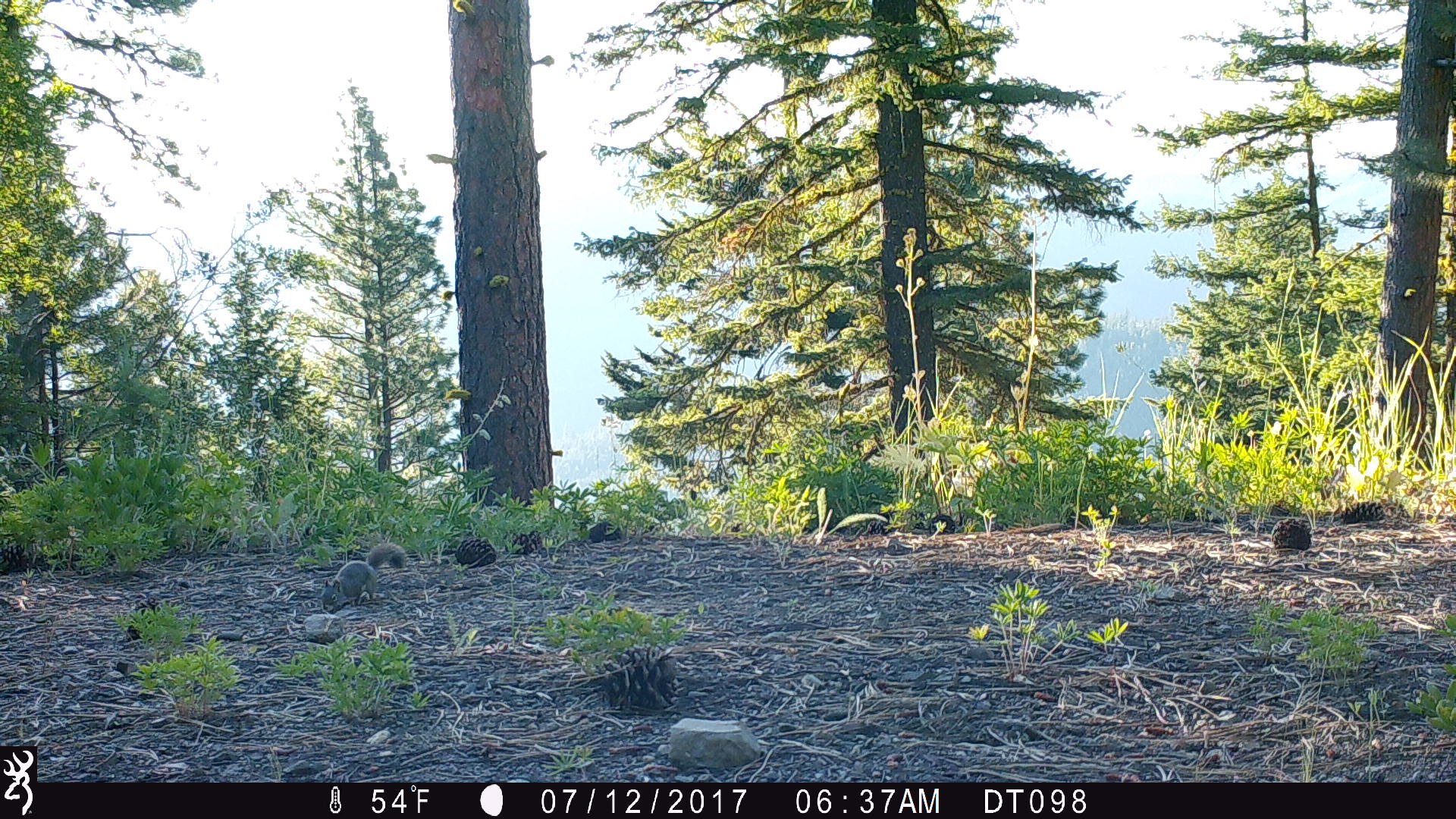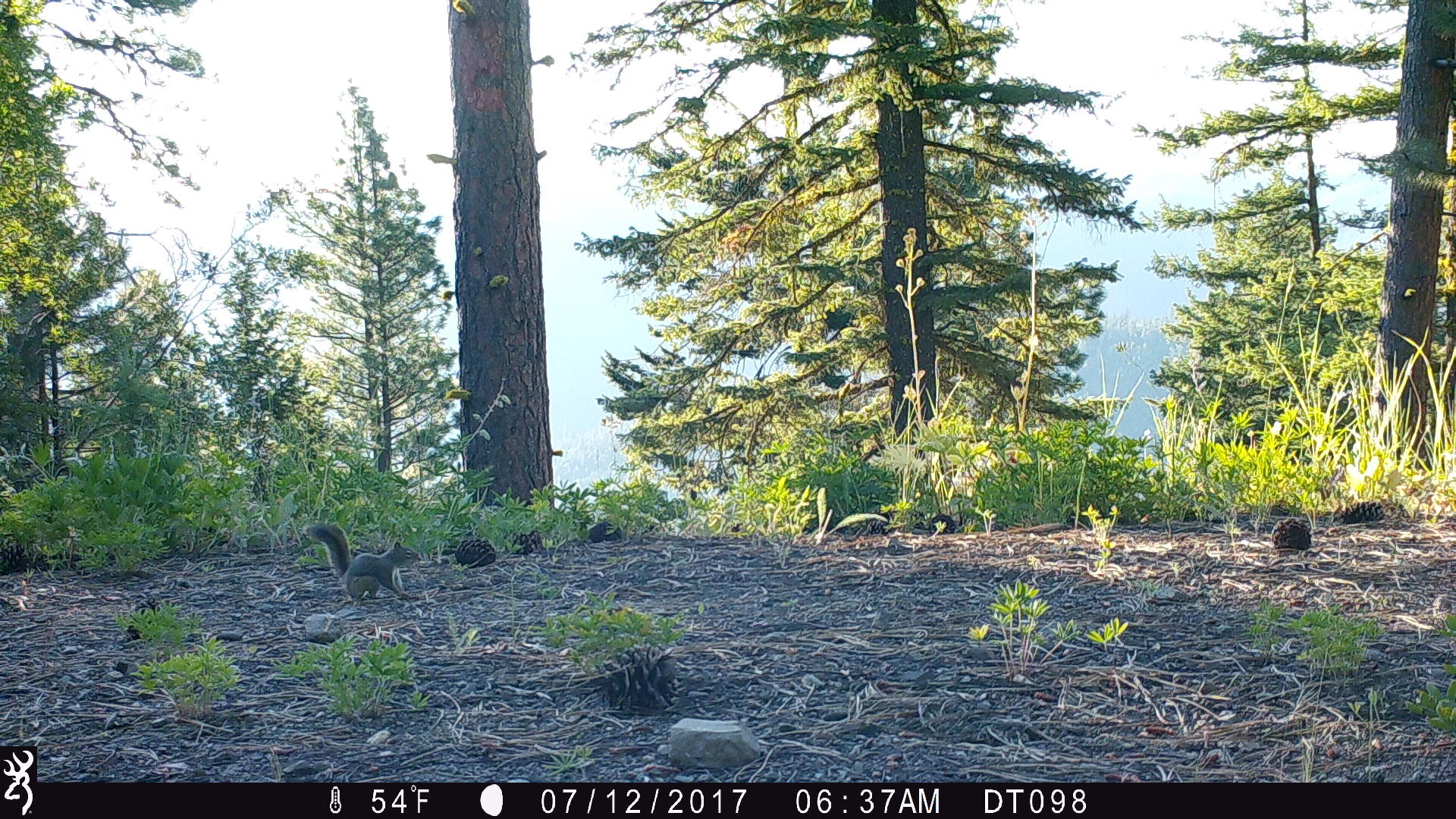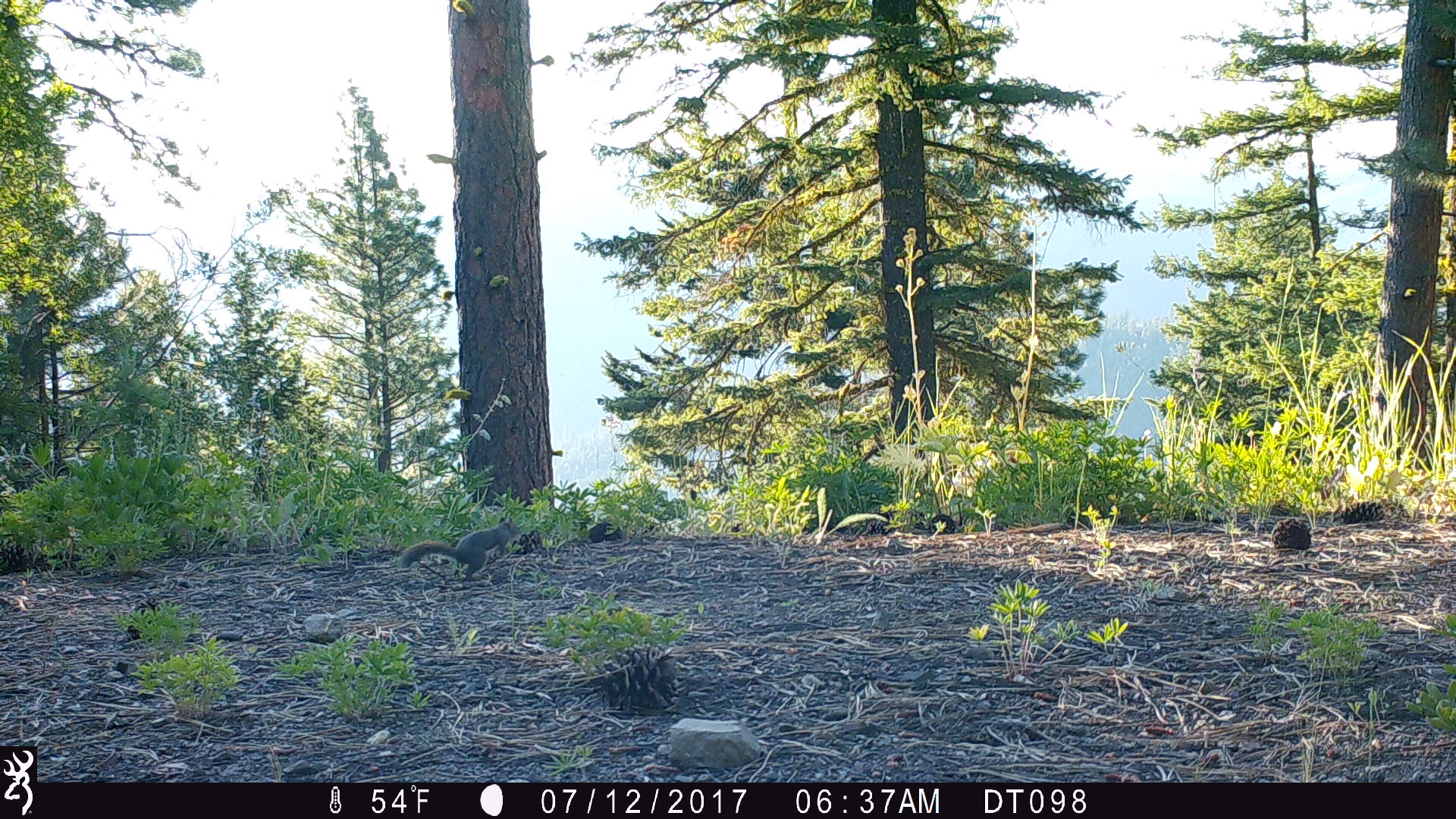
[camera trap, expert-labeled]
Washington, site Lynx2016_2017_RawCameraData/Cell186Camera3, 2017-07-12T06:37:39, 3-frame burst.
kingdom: Animalia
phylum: Chordata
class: Mammalia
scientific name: Mammalia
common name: small mammal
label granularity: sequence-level